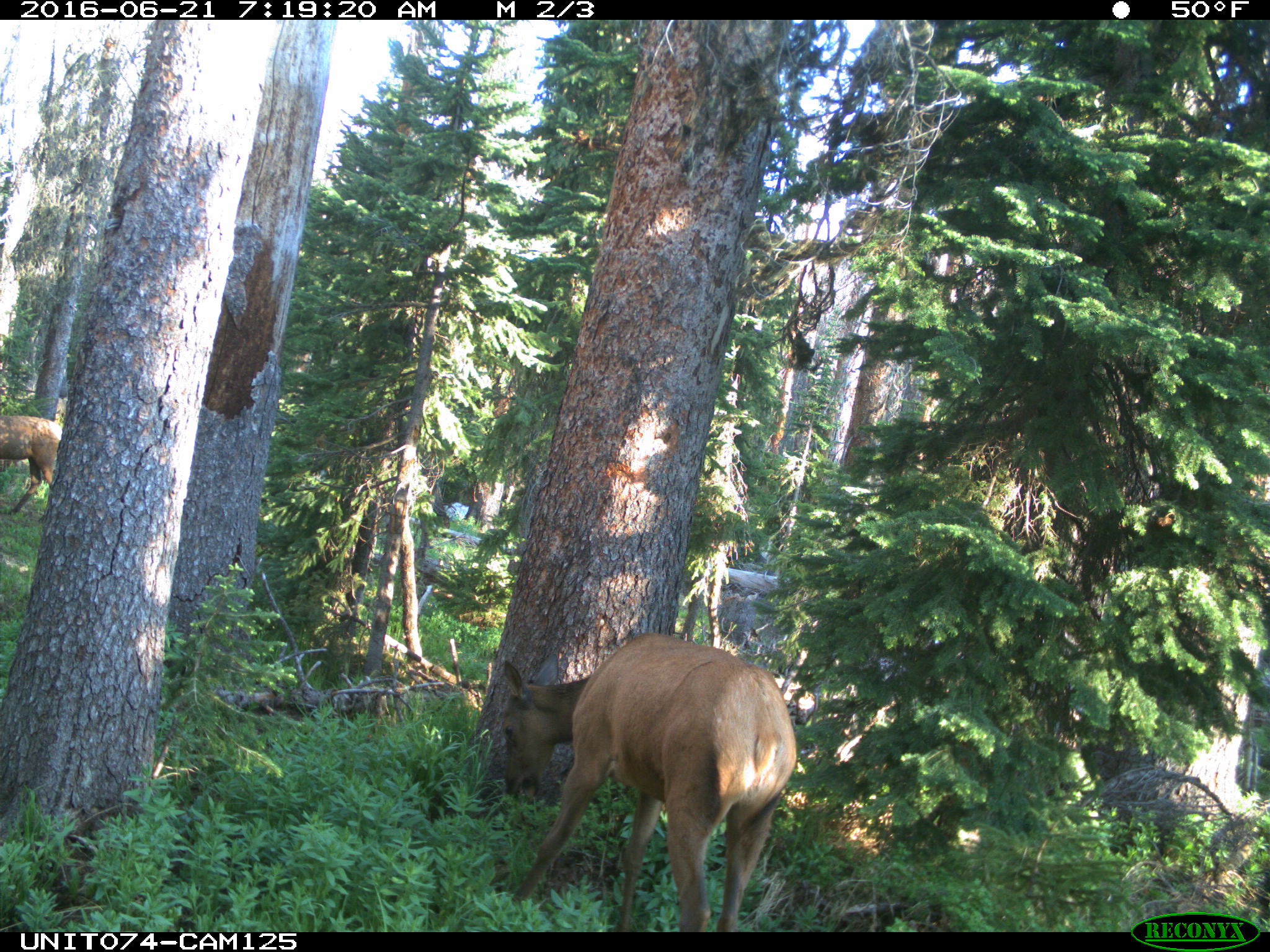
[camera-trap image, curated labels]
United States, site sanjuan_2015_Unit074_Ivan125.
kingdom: Animalia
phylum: Chordata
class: Mammalia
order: Artiodactyla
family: Cervidae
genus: Cervus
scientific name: Cervus elaphus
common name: red deer